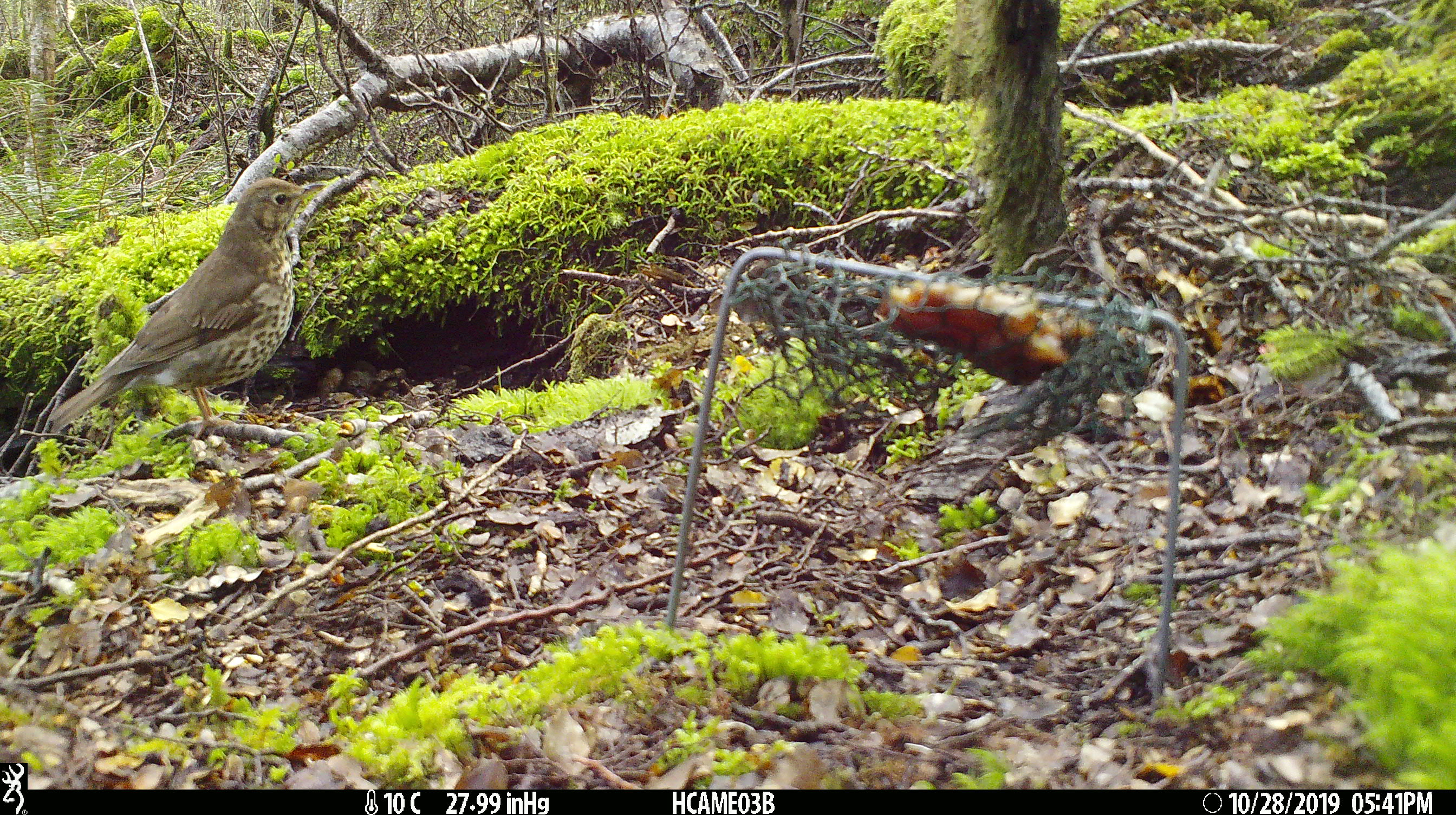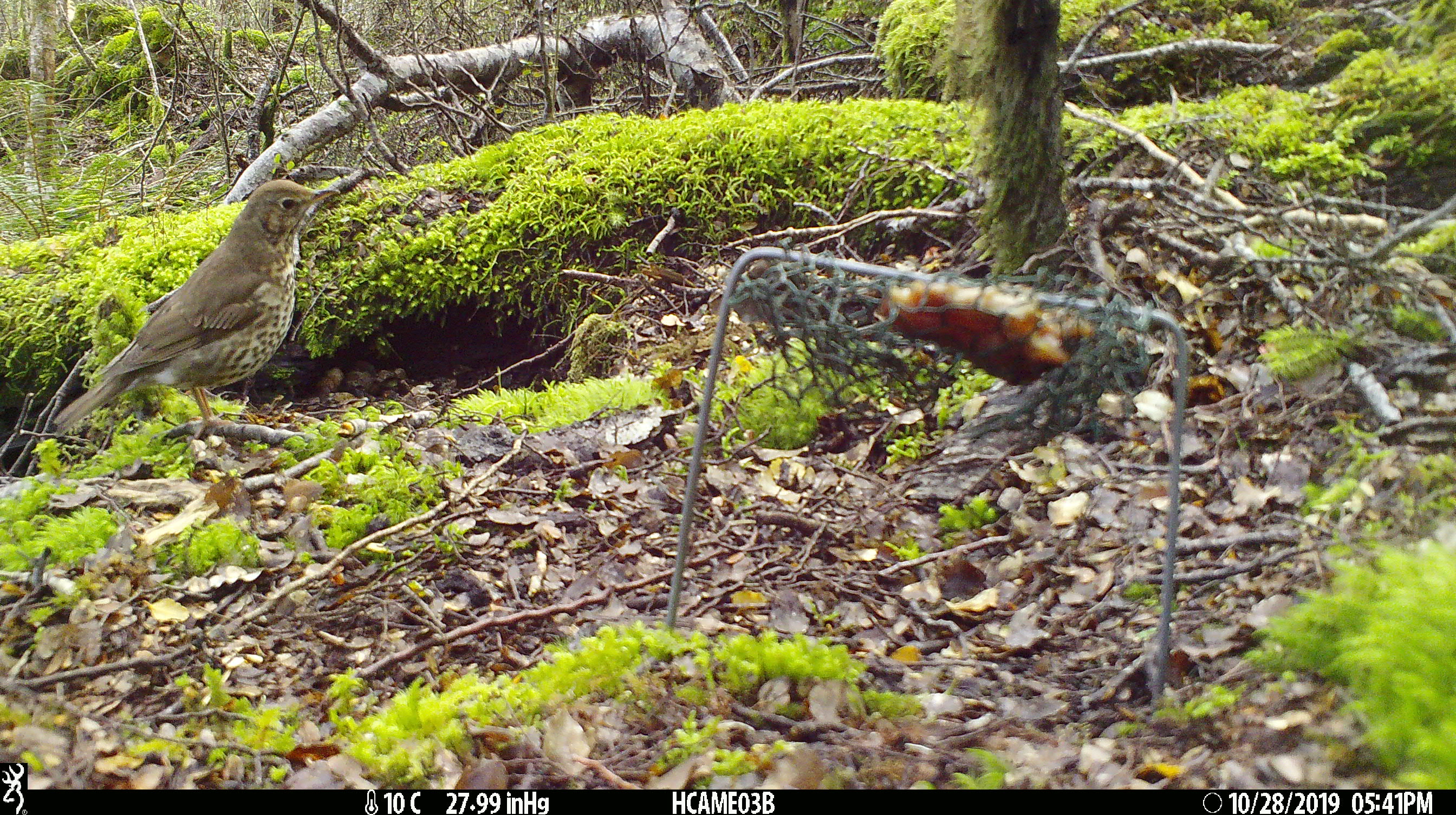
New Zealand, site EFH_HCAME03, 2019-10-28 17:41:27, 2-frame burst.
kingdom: Animalia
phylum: Chordata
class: Aves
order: Passeriformes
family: Turdidae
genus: Turdus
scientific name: Turdus philomelos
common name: song thrush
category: thrush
Thrush (song thrush) (Turdus philomelos).